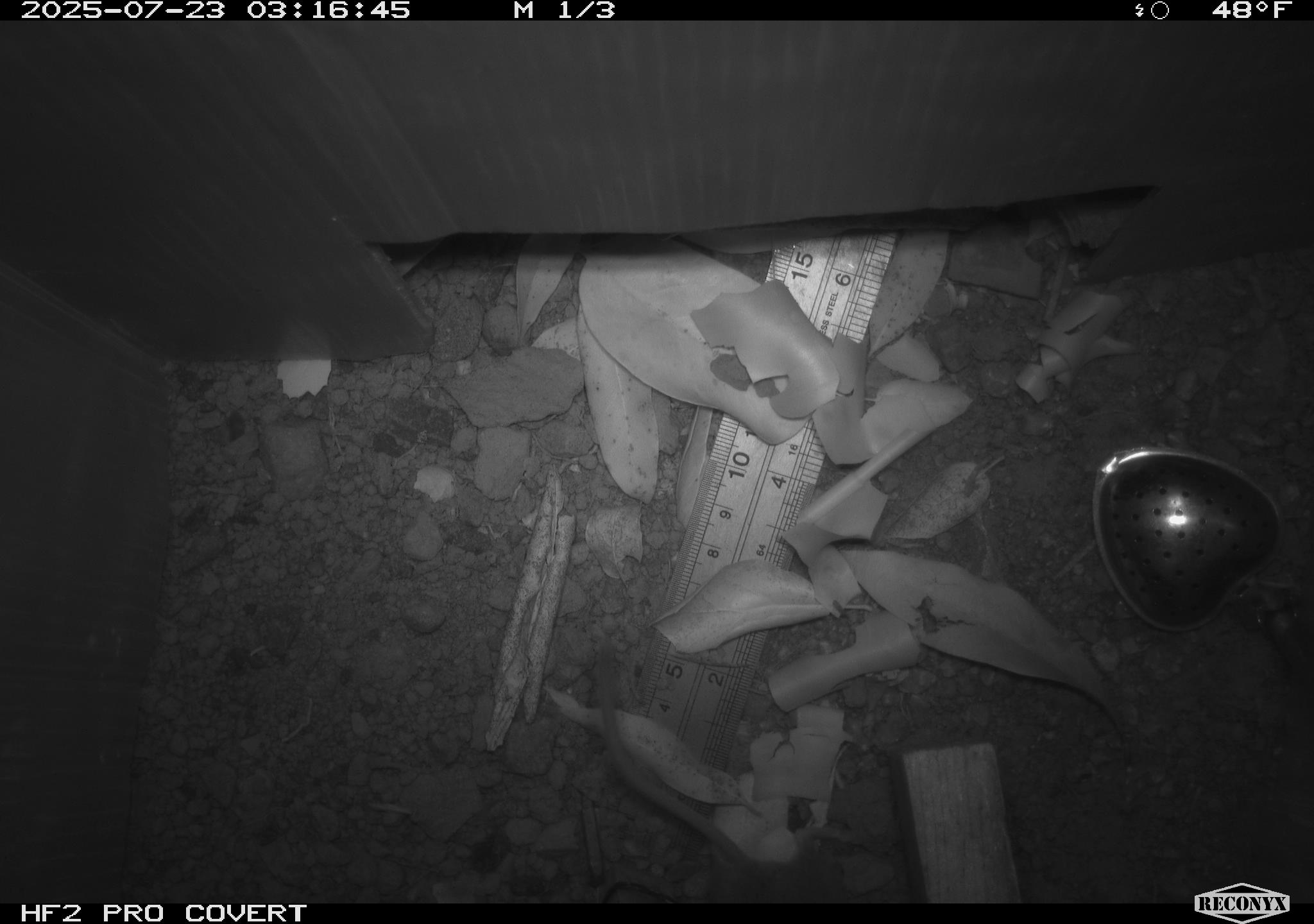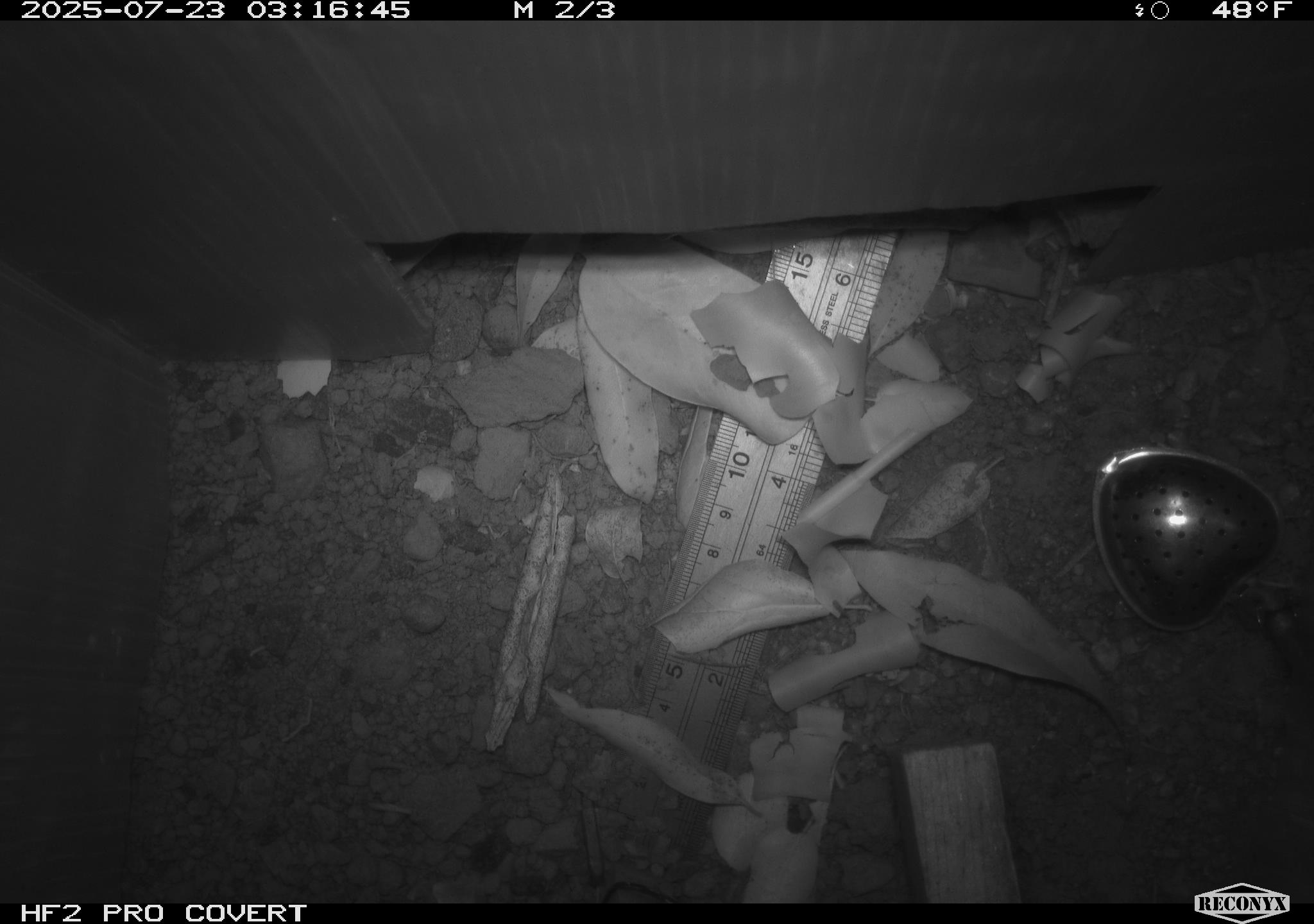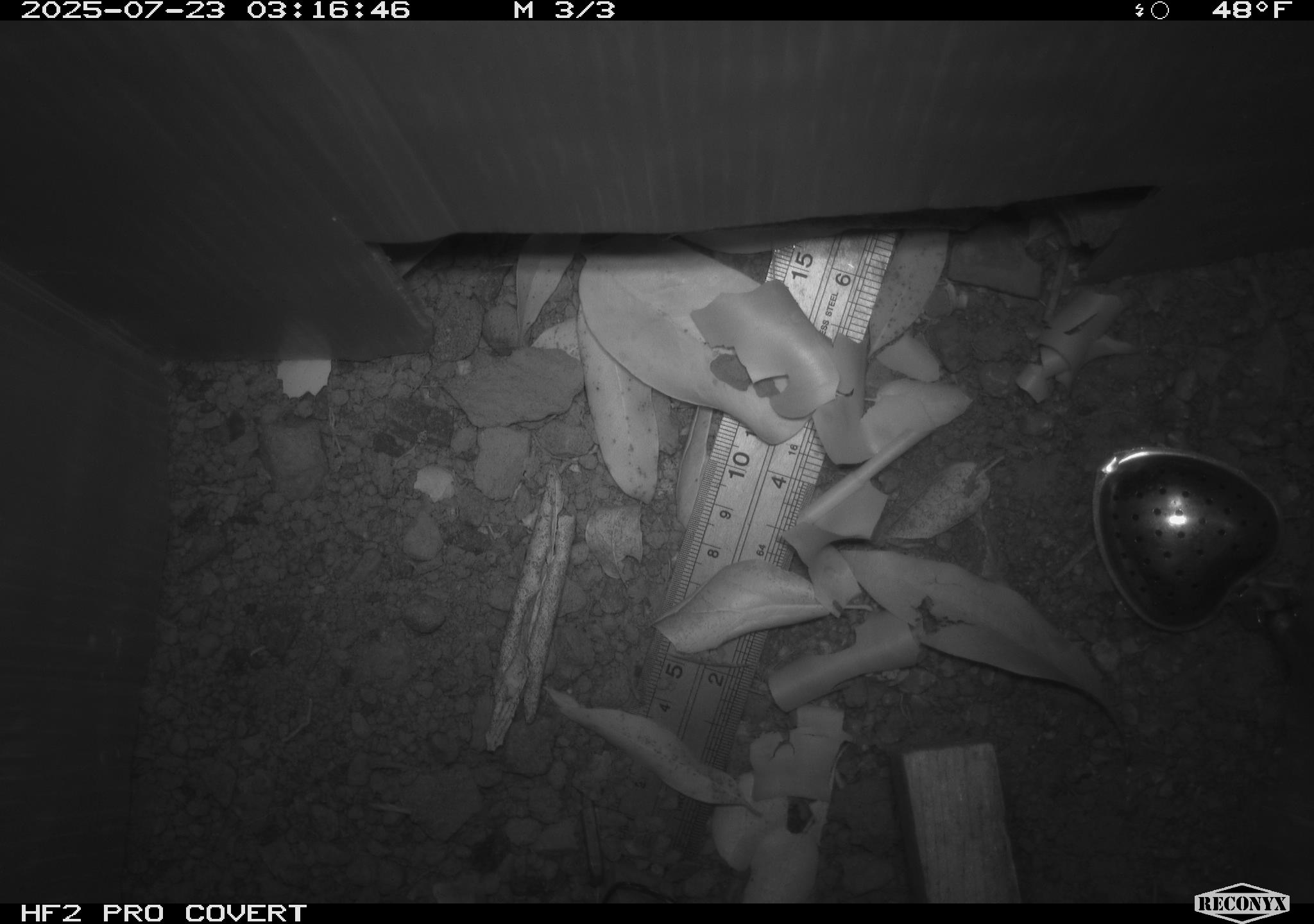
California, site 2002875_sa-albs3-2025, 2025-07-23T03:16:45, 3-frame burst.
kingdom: Animalia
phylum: Chordata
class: Mammalia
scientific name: Mammalia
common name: small mammal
Small mammal (Mammalia).